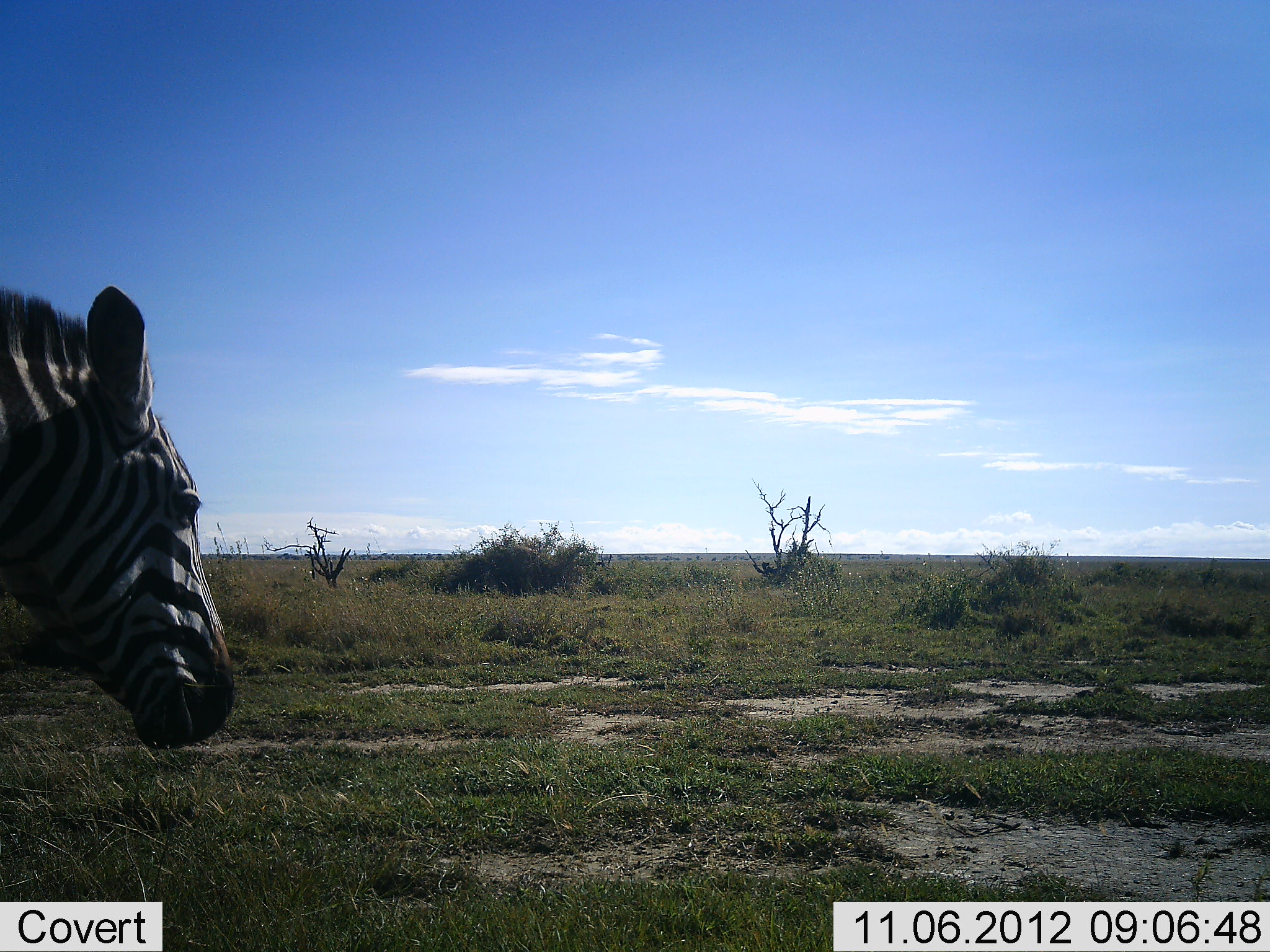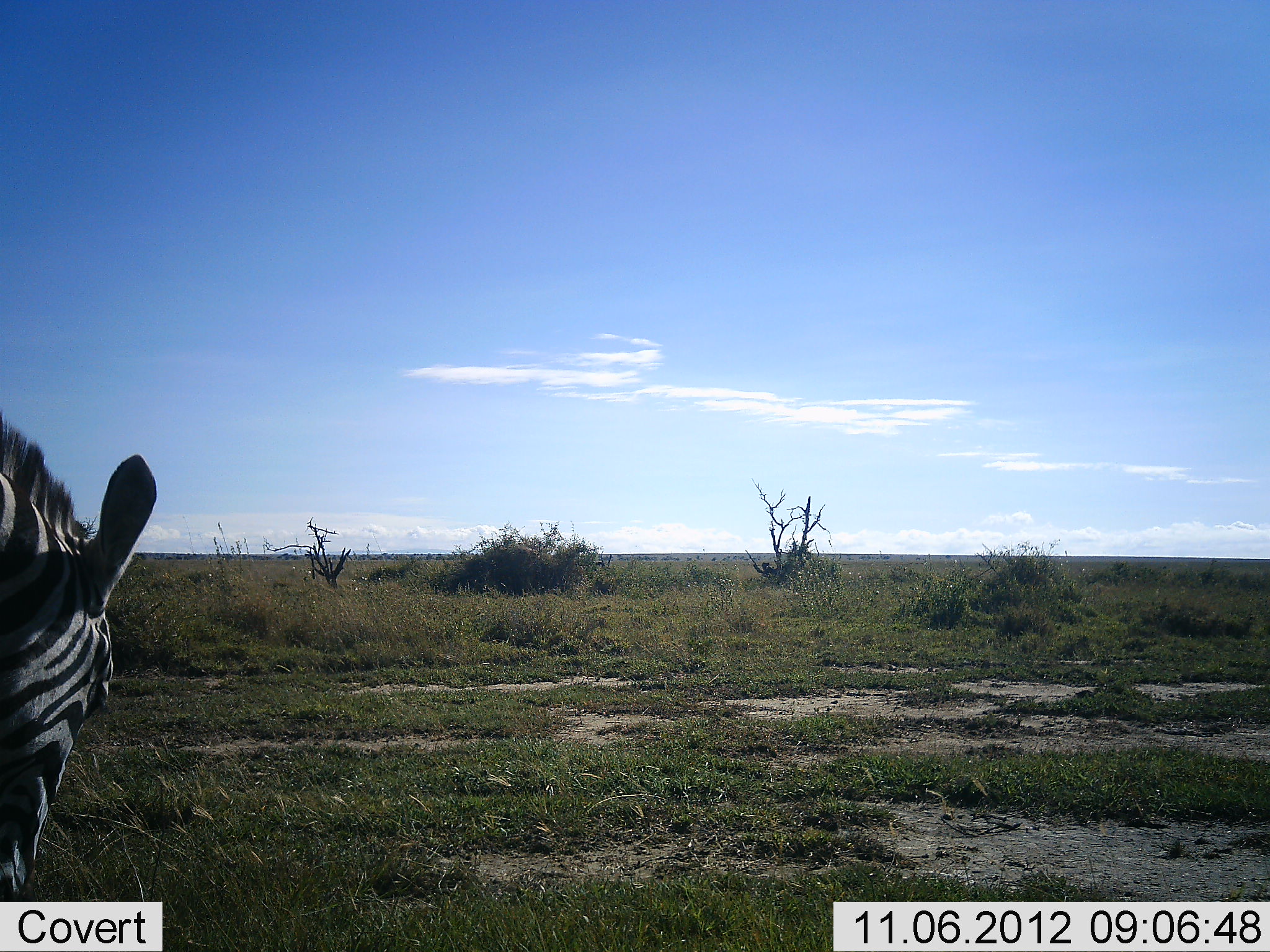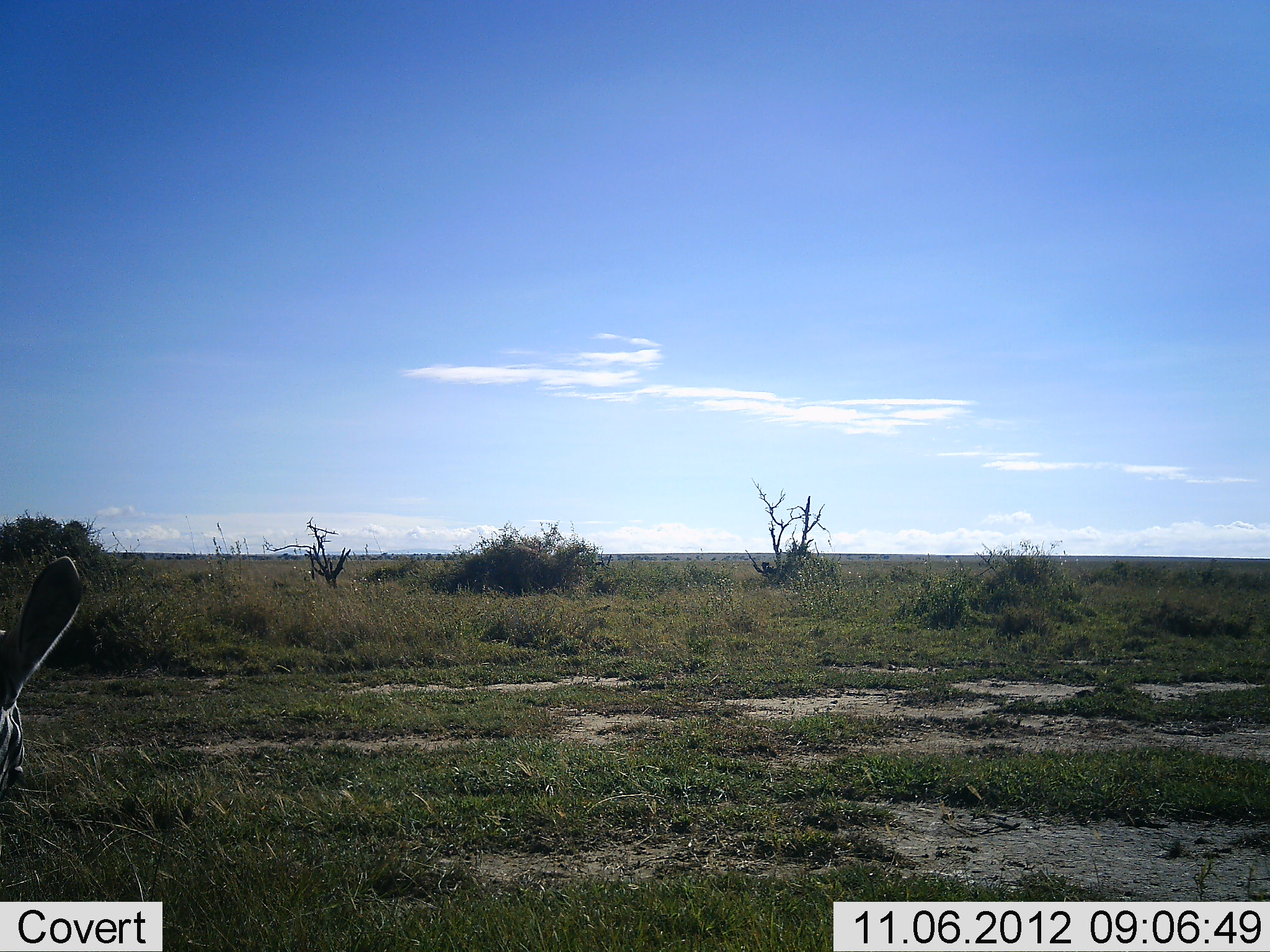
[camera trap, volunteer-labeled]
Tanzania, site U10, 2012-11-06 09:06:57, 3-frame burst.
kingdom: Animalia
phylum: Chordata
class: Mammalia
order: Perissodactyla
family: Equidae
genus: Equus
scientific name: Equus quagga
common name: plains zebra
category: zebra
Zebra (plains zebra) (Equus quagga), count 1. Behavior (volunteer vote fractions): standing 60%, resting 0%, moving 10%, interacting 0%. Young present (vote fraction): 0%. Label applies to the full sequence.